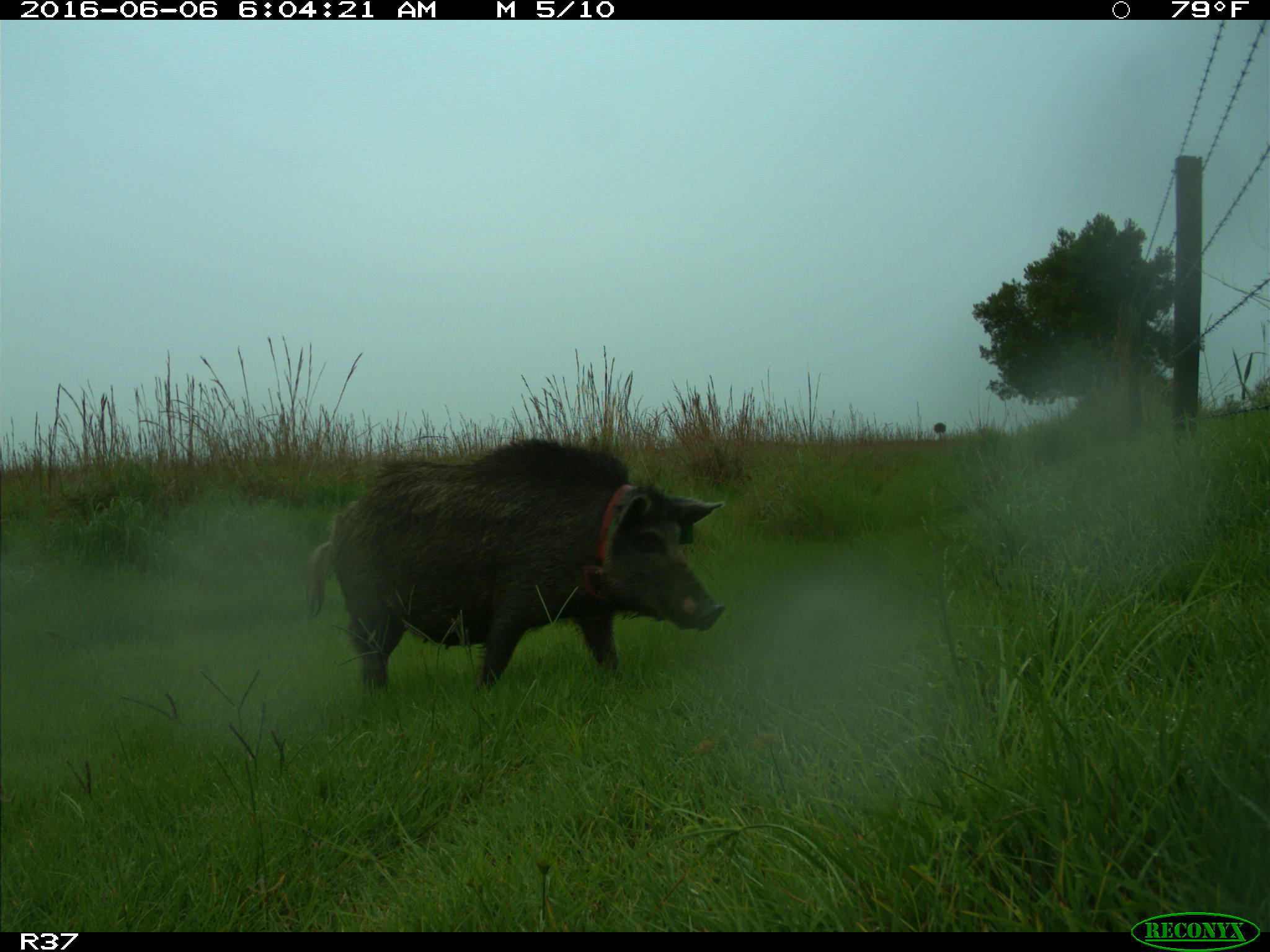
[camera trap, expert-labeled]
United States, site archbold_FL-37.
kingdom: Animalia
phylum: Chordata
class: Mammalia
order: Artiodactyla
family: Suidae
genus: Sus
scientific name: Sus scrofa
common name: wild boar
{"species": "Sus scrofa (wild boar)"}